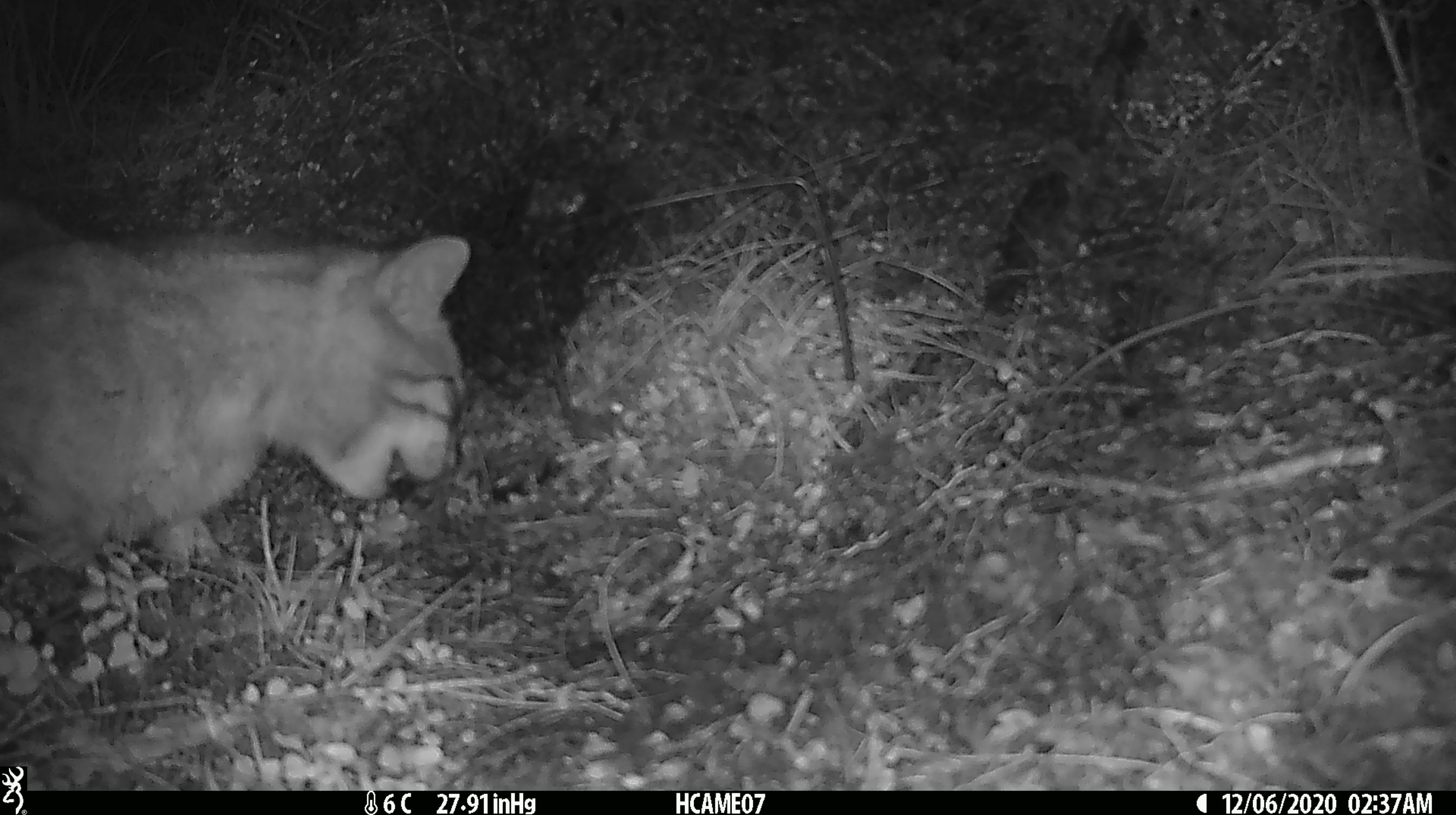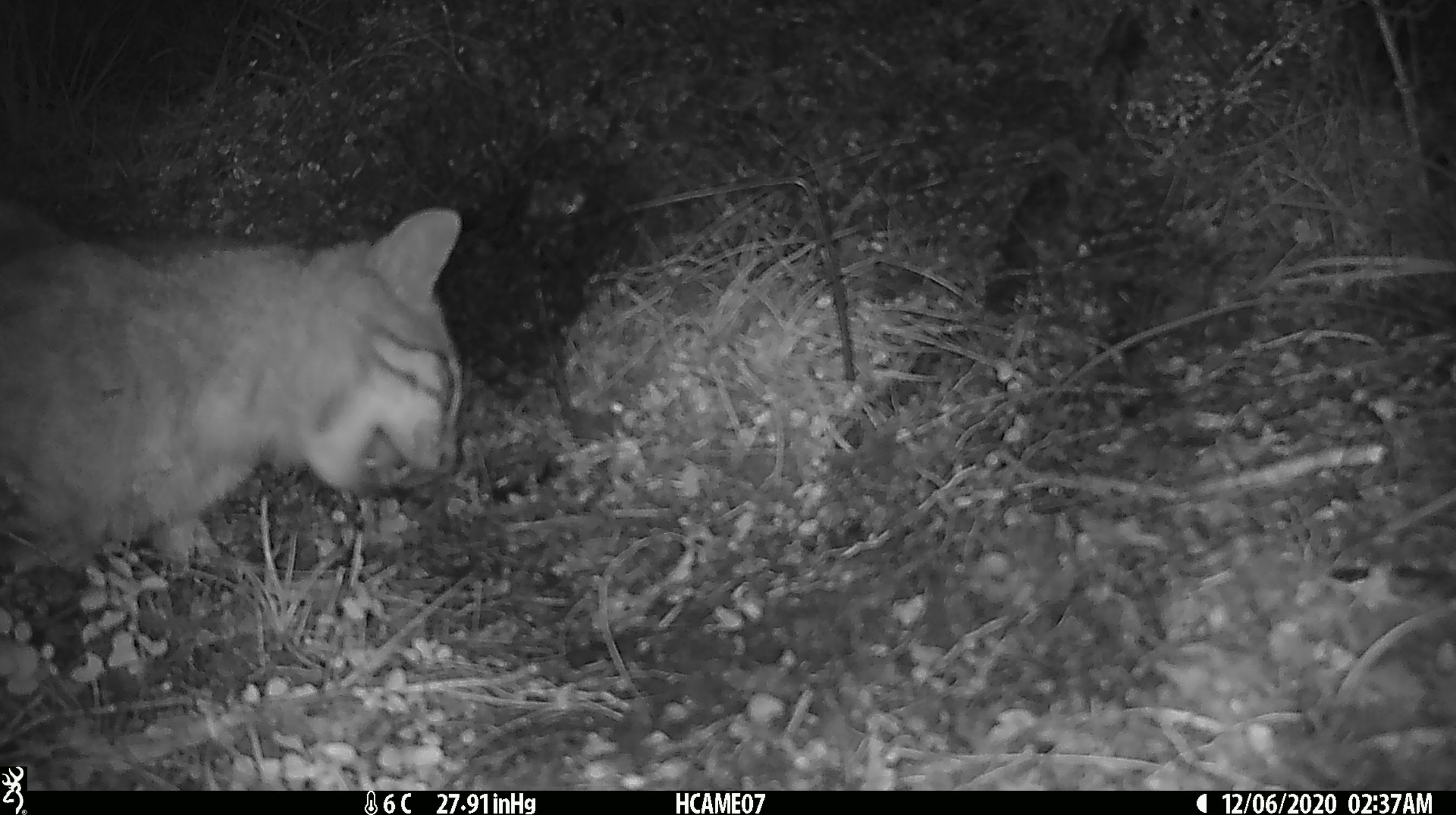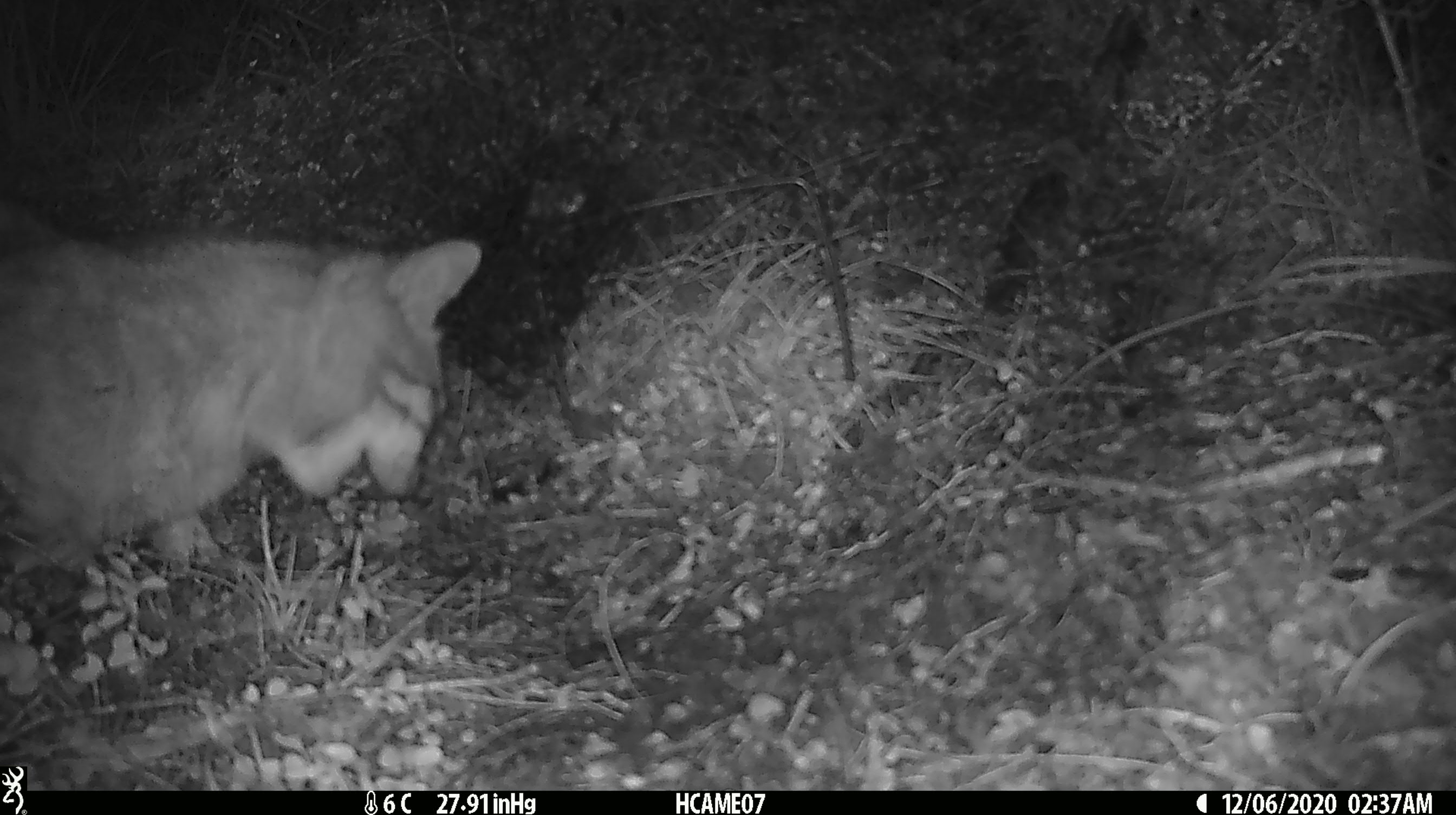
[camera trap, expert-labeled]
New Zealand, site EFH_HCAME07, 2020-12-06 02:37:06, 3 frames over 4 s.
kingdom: Animalia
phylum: Chordata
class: Mammalia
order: Carnivora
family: Felidae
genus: Felis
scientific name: Felis catus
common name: domestic cat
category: cat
Cat (domestic cat) (Felis catus).